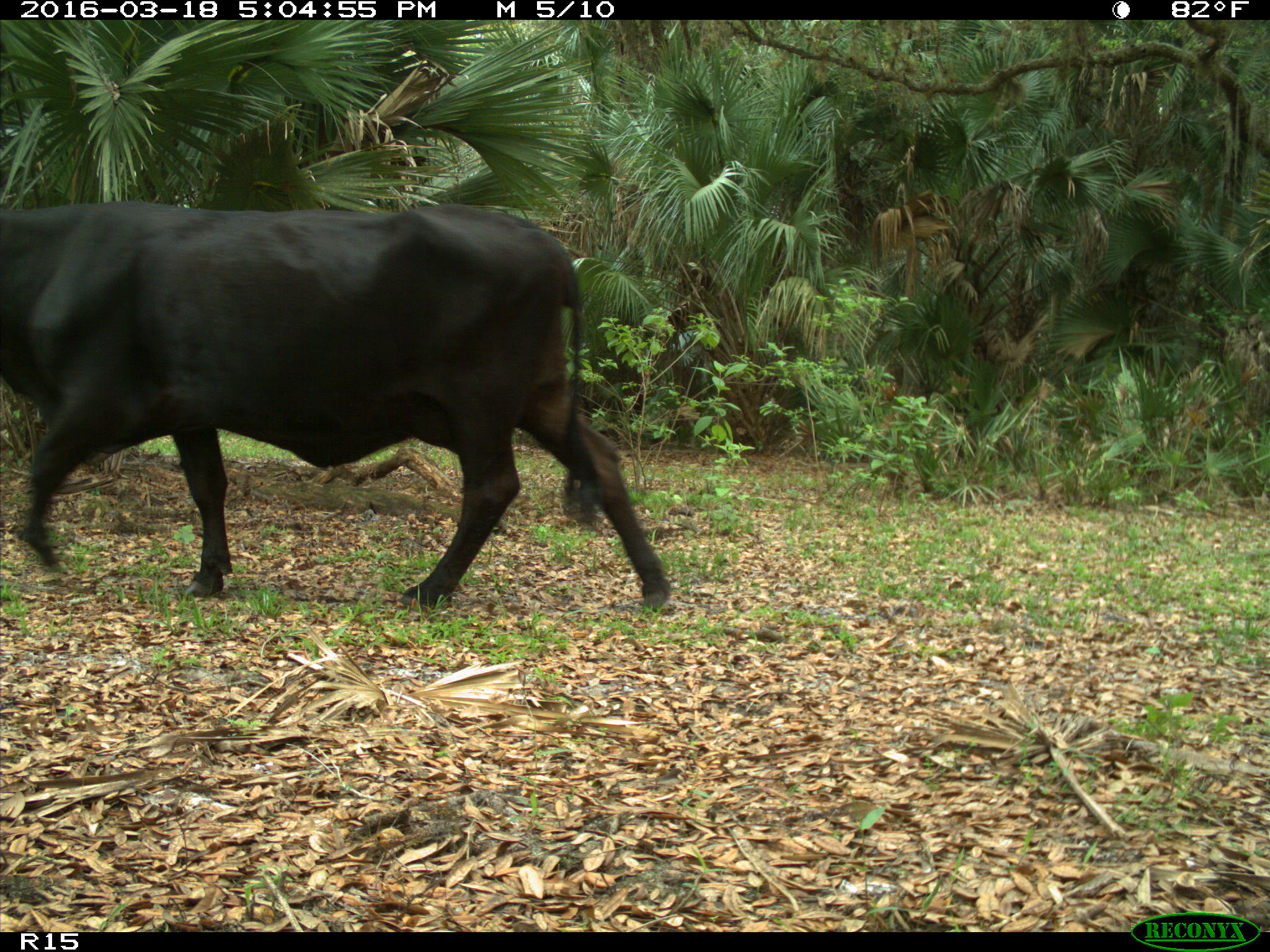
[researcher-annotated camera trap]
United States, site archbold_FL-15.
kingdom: Animalia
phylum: Chordata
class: Mammalia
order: Artiodactyla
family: Bovidae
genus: Bos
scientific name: Bos taurus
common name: domestic cow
Bos taurus (domestic cow).